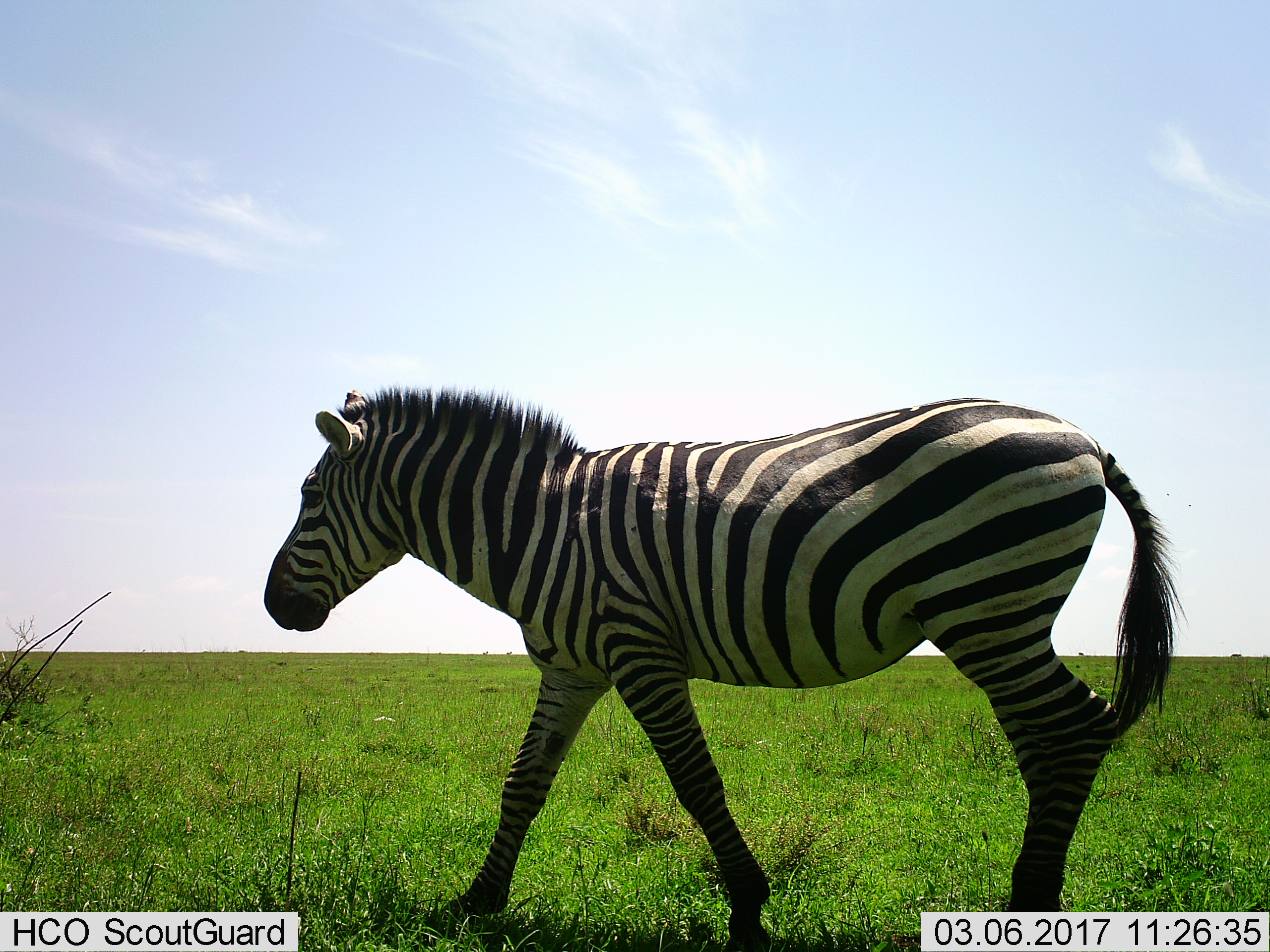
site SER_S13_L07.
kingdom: Animalia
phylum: Chordata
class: Mammalia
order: Perissodactyla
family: Equidae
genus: Equus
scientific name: Equus quagga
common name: plains zebra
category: zebraplains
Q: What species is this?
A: Zebraplains (plains zebra) (Equus quagga).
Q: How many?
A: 1.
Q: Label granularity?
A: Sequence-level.